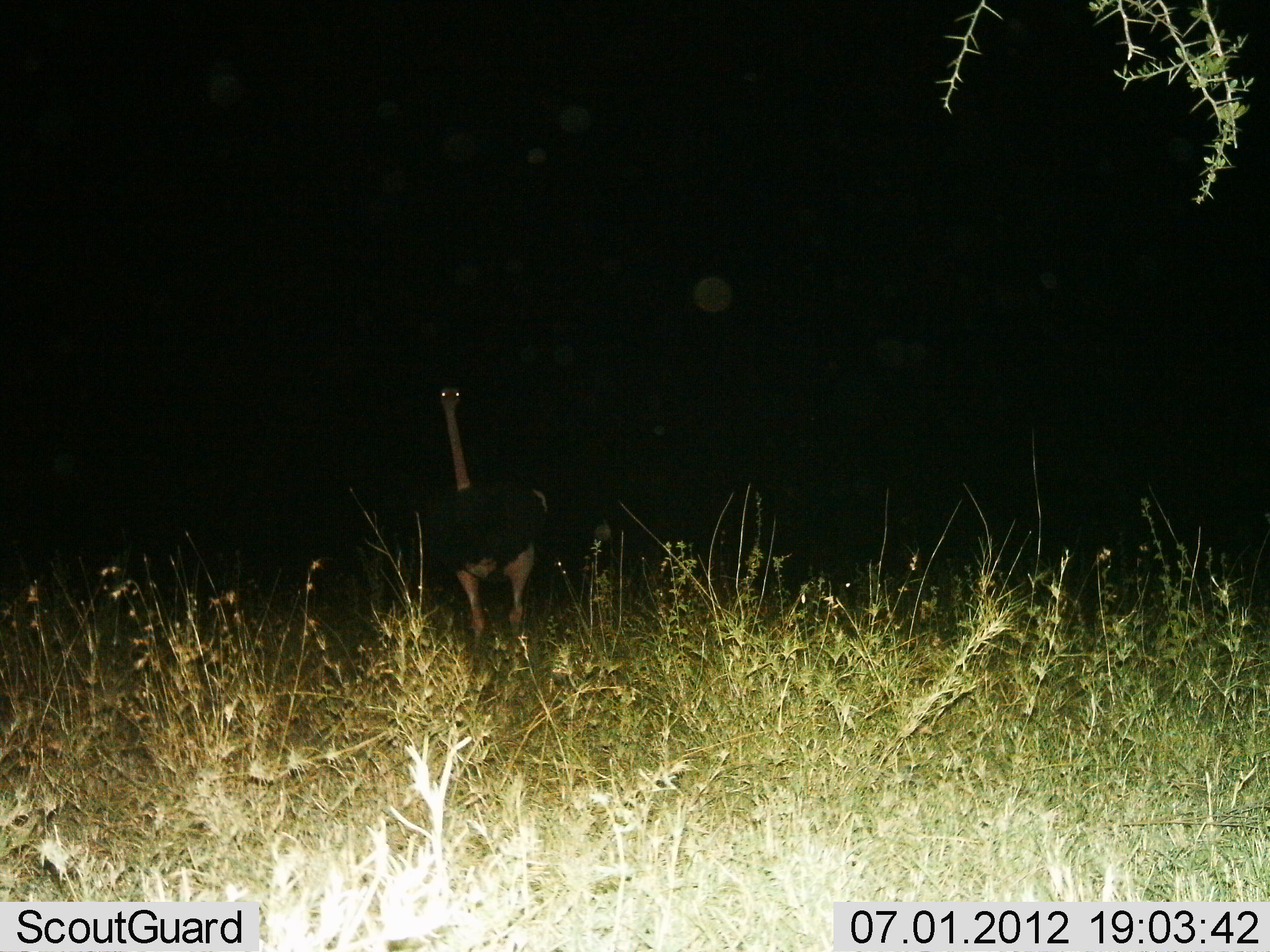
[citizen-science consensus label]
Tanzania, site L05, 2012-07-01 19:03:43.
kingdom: Animalia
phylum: Chordata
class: Aves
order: Struthioniformes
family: Struthionidae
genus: Struthio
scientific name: Struthio camelus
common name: ostrich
Ostrich (Struthio camelus), count 1. Behavior (volunteer vote fractions): standing 70%, resting 0%, moving 30%, interacting 0%. Young present (vote fraction): 0%. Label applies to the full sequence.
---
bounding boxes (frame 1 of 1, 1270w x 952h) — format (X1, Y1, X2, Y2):
animal: (411, 380, 555, 654)